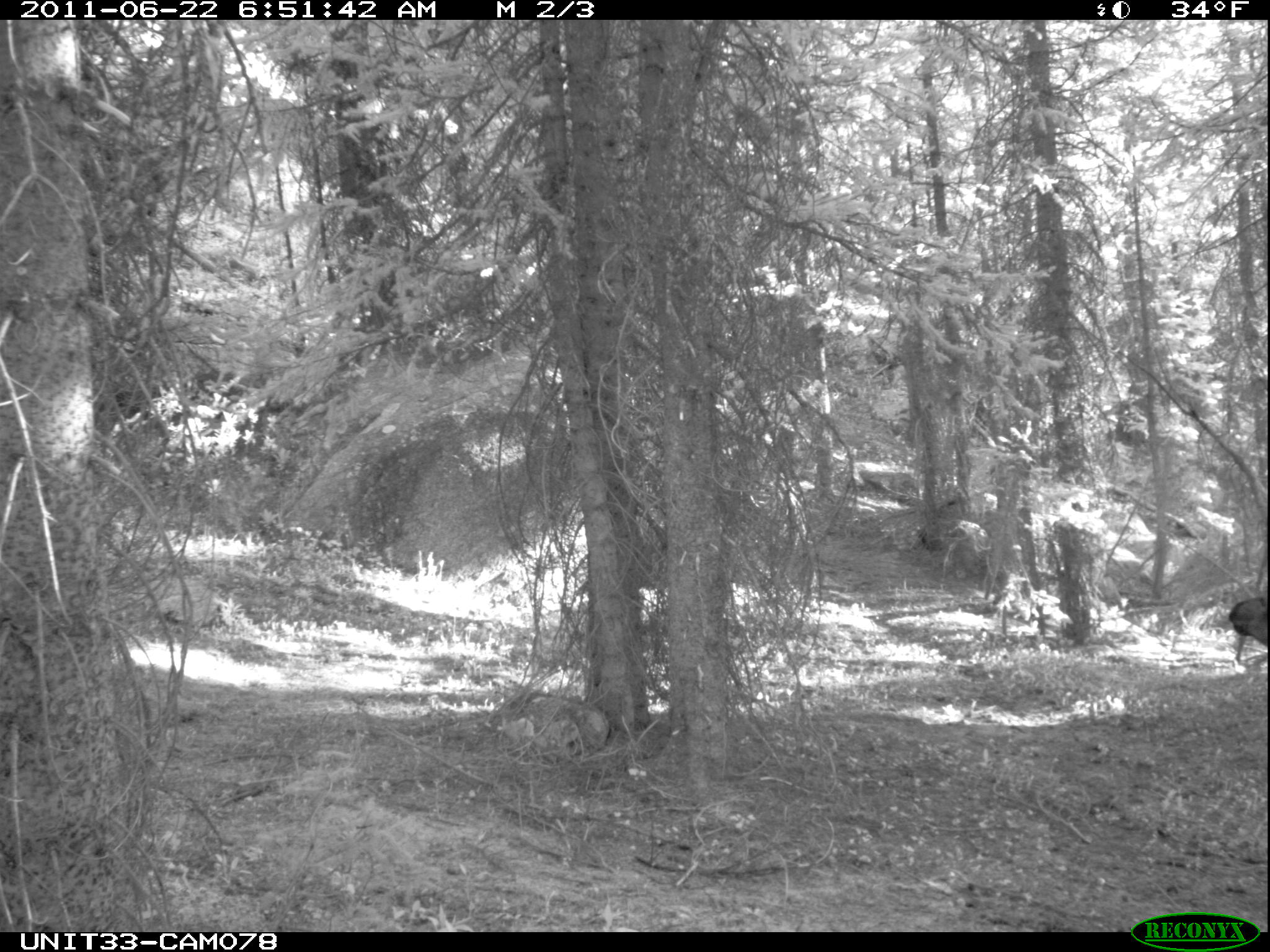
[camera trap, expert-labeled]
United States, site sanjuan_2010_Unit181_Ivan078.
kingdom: Animalia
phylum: Chordata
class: Mammalia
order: Artiodactyla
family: Cervidae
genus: Cervus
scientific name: Cervus elaphus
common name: red deer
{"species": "Cervus elaphus (red deer)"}